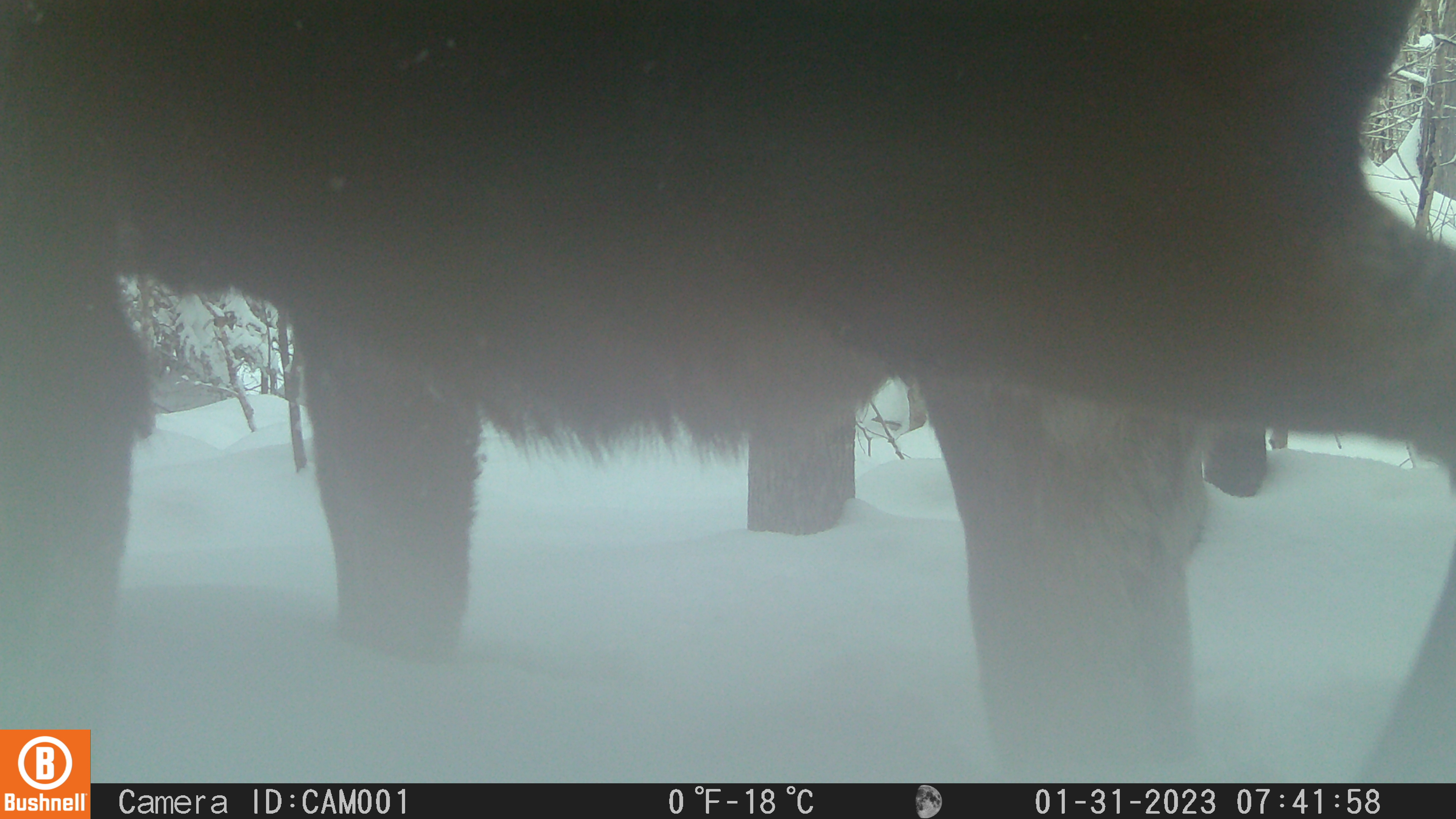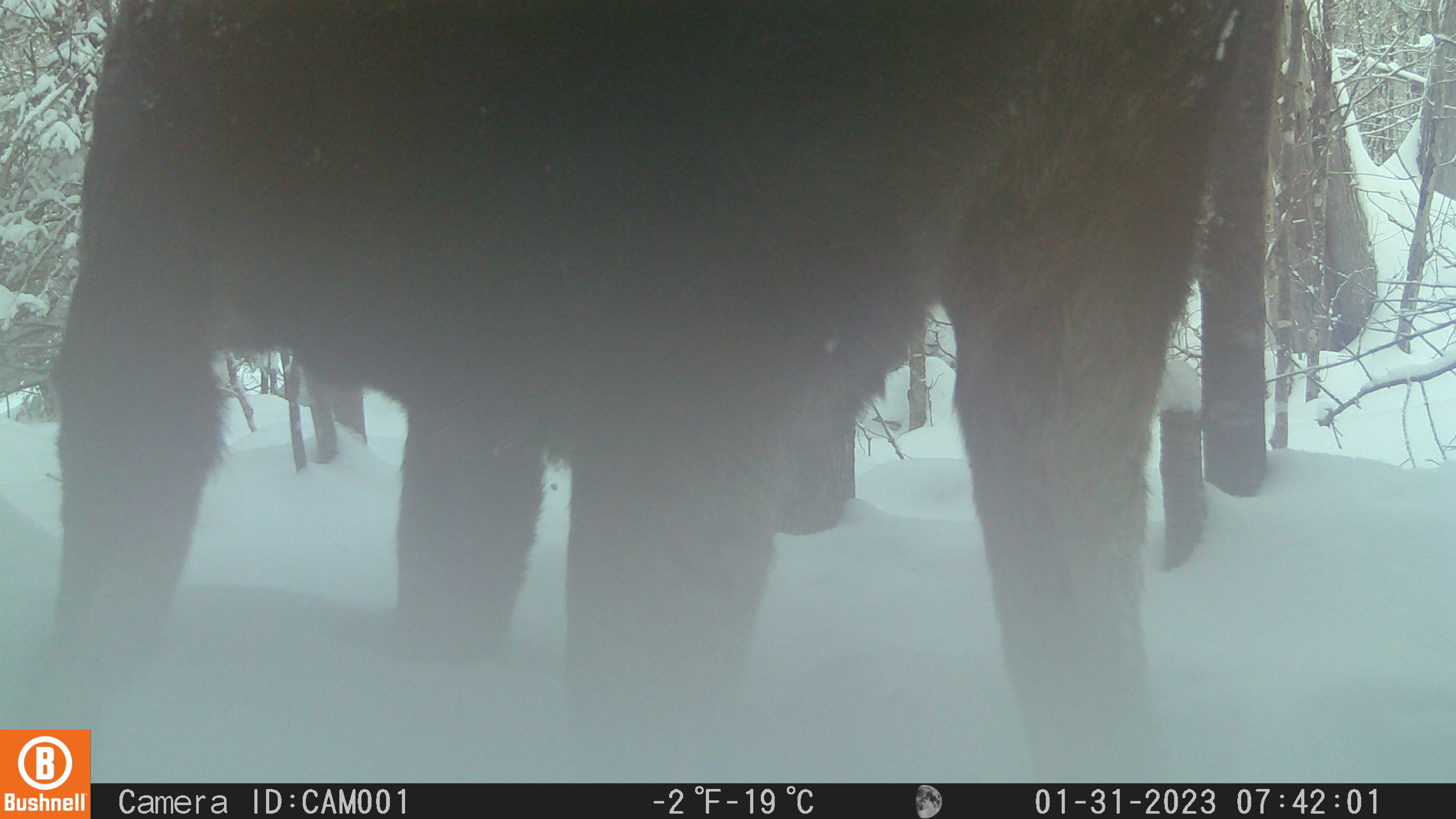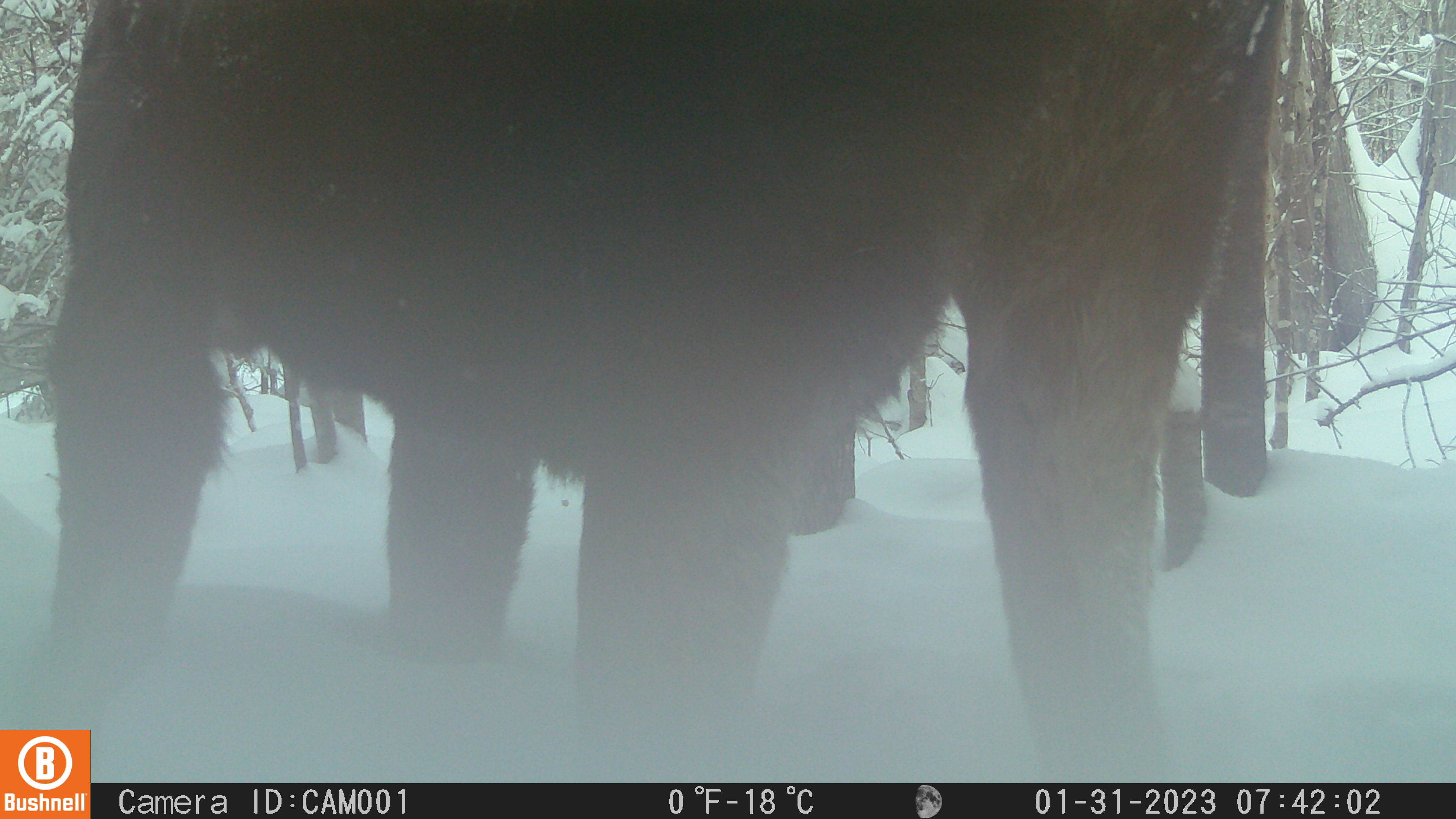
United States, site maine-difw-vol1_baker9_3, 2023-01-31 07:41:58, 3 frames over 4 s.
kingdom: Animalia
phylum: Chordata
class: Mammalia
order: Artiodactyla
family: Cervidae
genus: Alces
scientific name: Alces alces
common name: moose